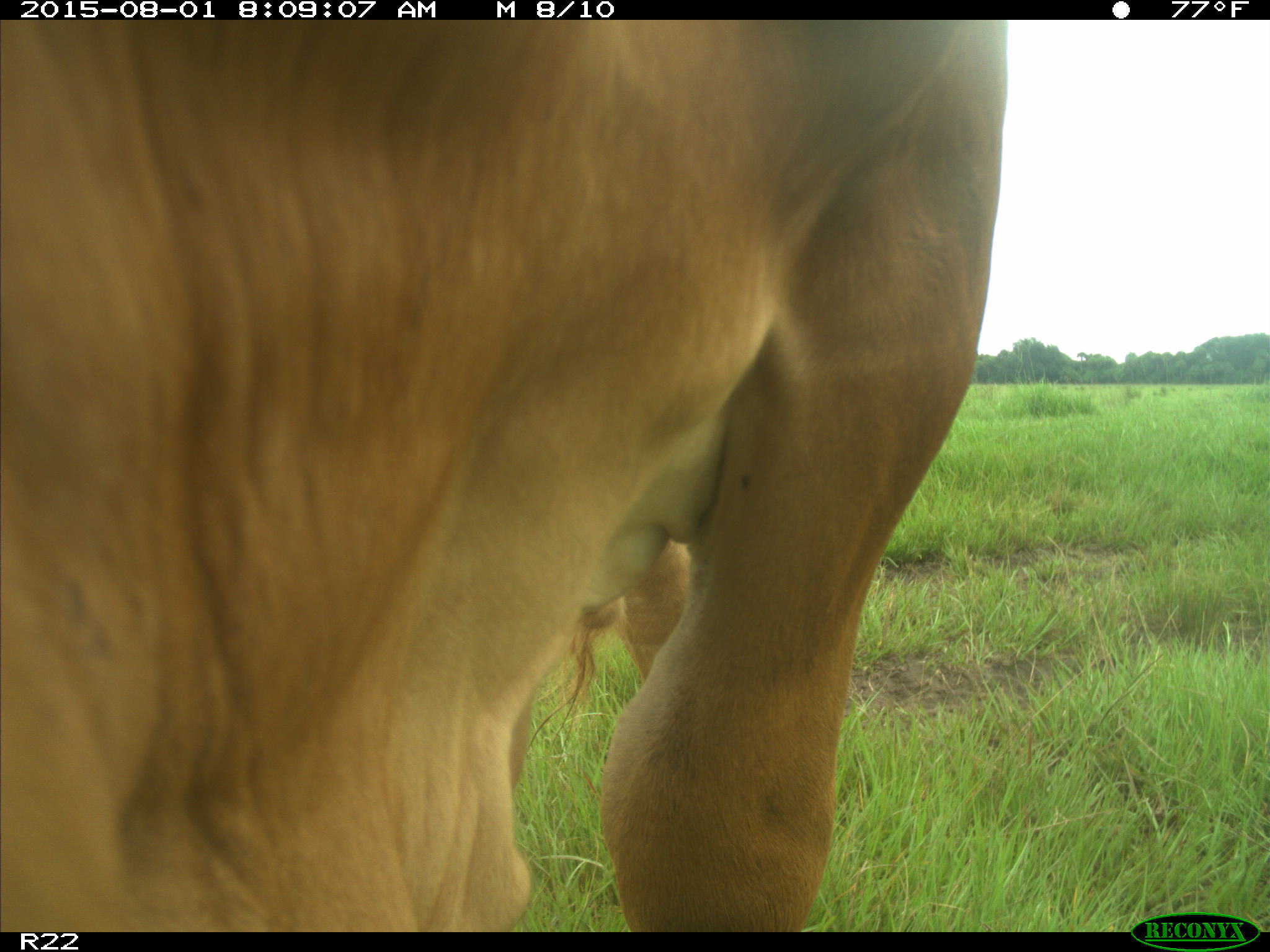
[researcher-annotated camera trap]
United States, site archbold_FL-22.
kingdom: Animalia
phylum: Chordata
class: Mammalia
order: Artiodactyla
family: Bovidae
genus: Bos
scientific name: Bos taurus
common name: domestic cow